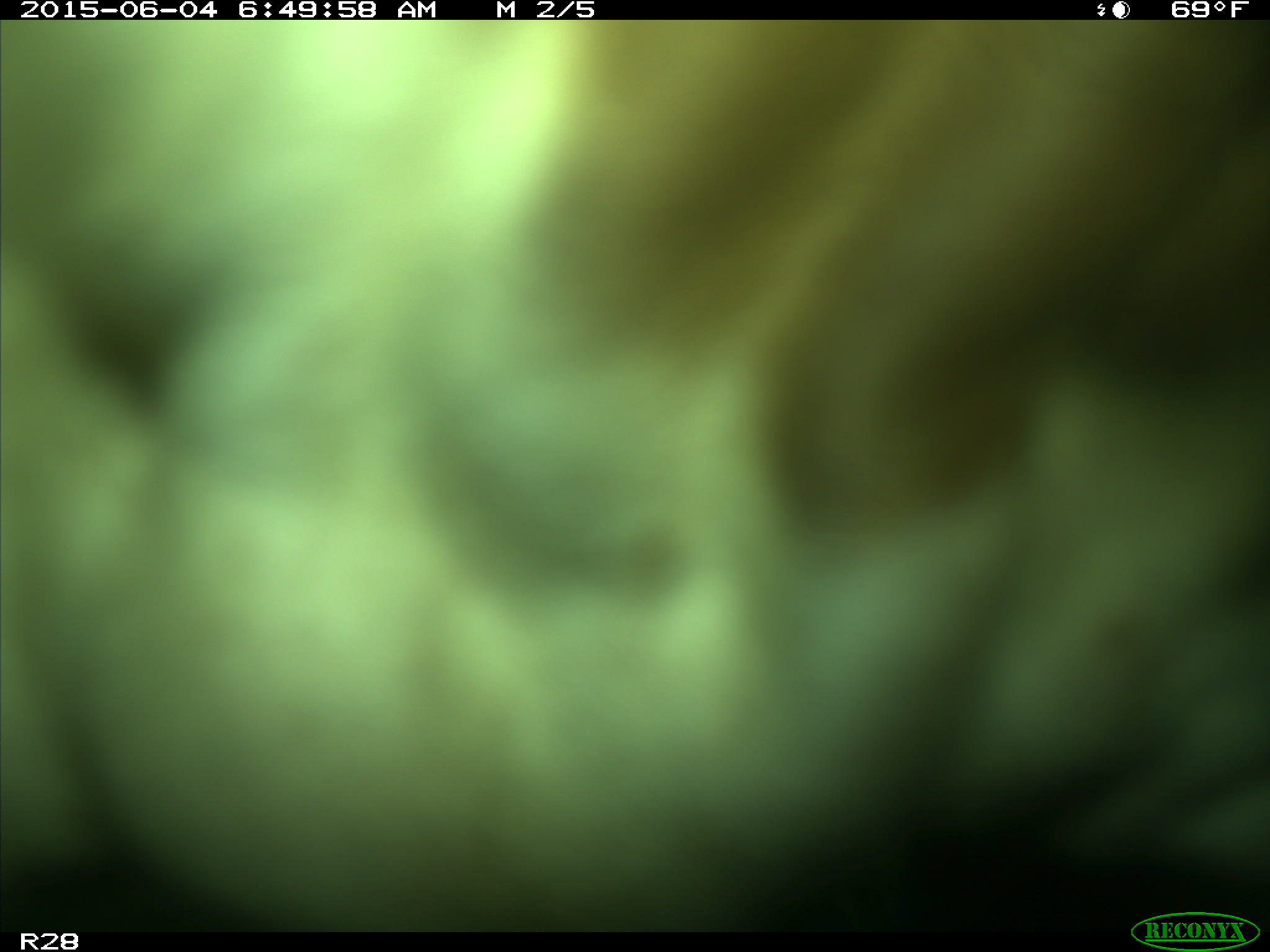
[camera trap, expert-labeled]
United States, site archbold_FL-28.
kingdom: Animalia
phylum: Chordata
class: Mammalia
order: Artiodactyla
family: Bovidae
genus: Bos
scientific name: Bos taurus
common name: domestic cow